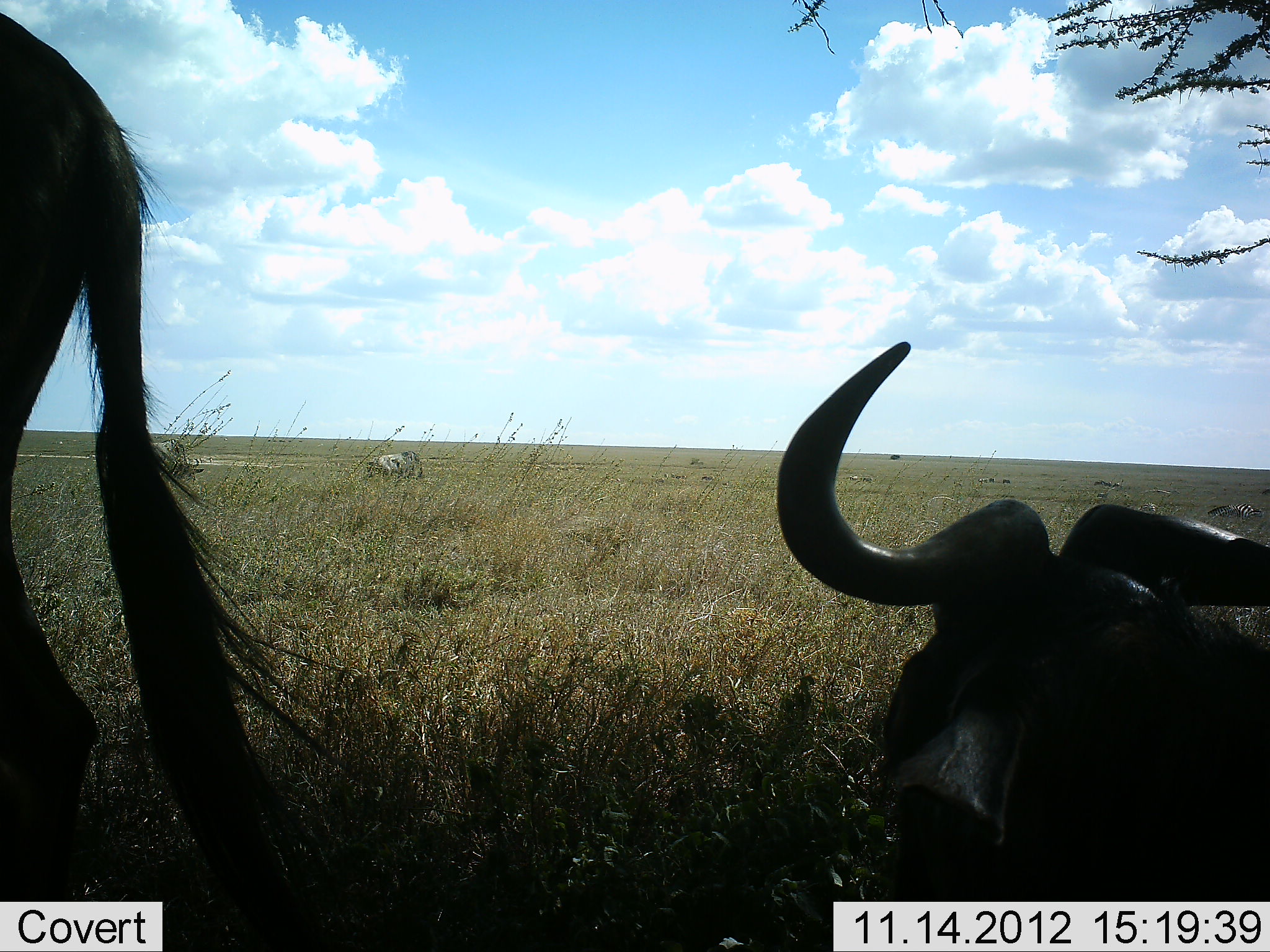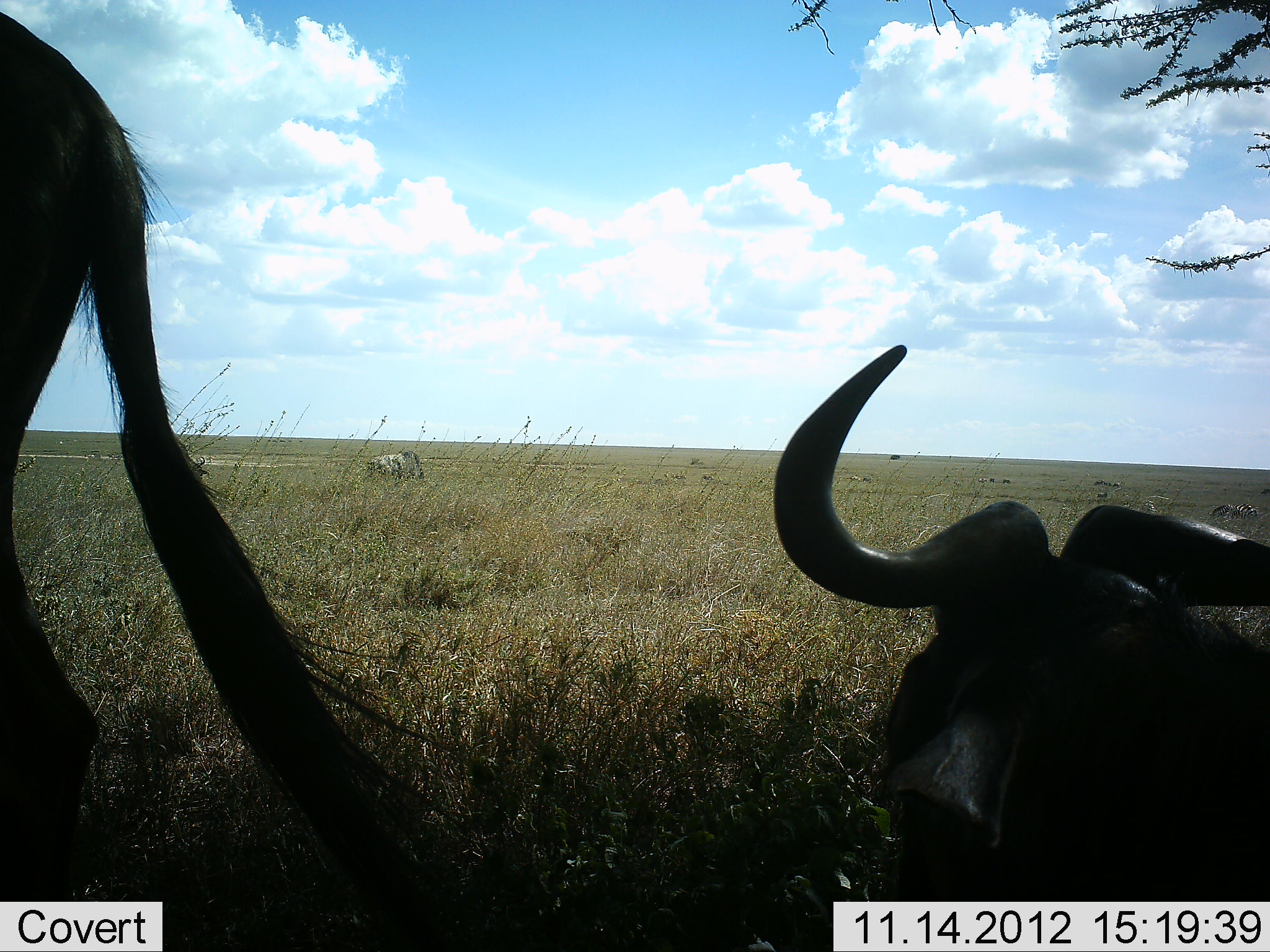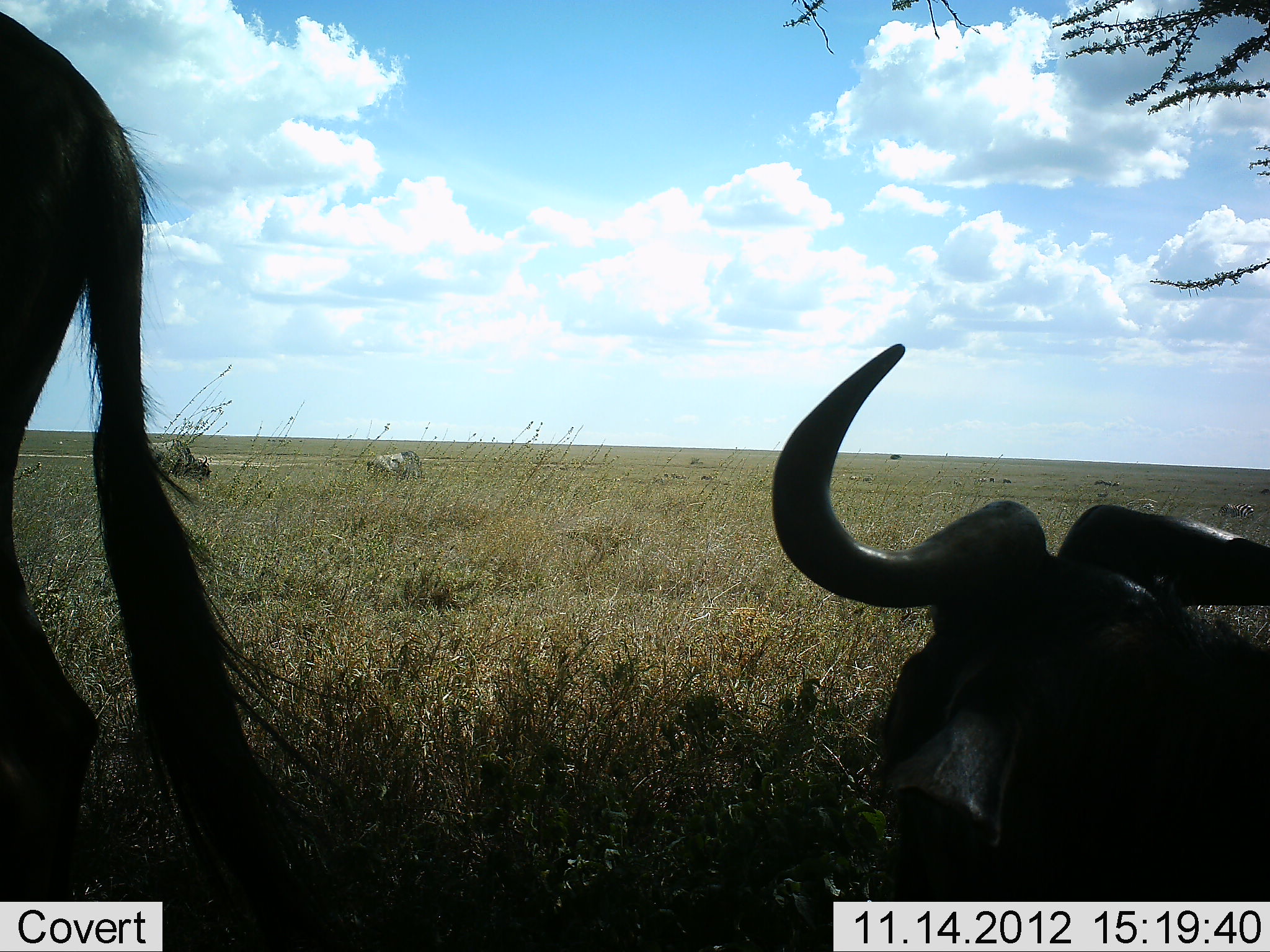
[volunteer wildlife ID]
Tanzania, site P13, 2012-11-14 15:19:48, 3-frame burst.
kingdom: Animalia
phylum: Chordata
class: Mammalia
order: Artiodactyla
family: Bovidae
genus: Connochaetes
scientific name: Connochaetes taurinus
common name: blue wildebeest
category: wildebeest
Wildebeest (blue wildebeest) (Connochaetes taurinus), count 4. Behavior (volunteer vote fractions): standing 69%, resting 100%, moving 0%, interacting 0%. Young present (vote fraction): 0%. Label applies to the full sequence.